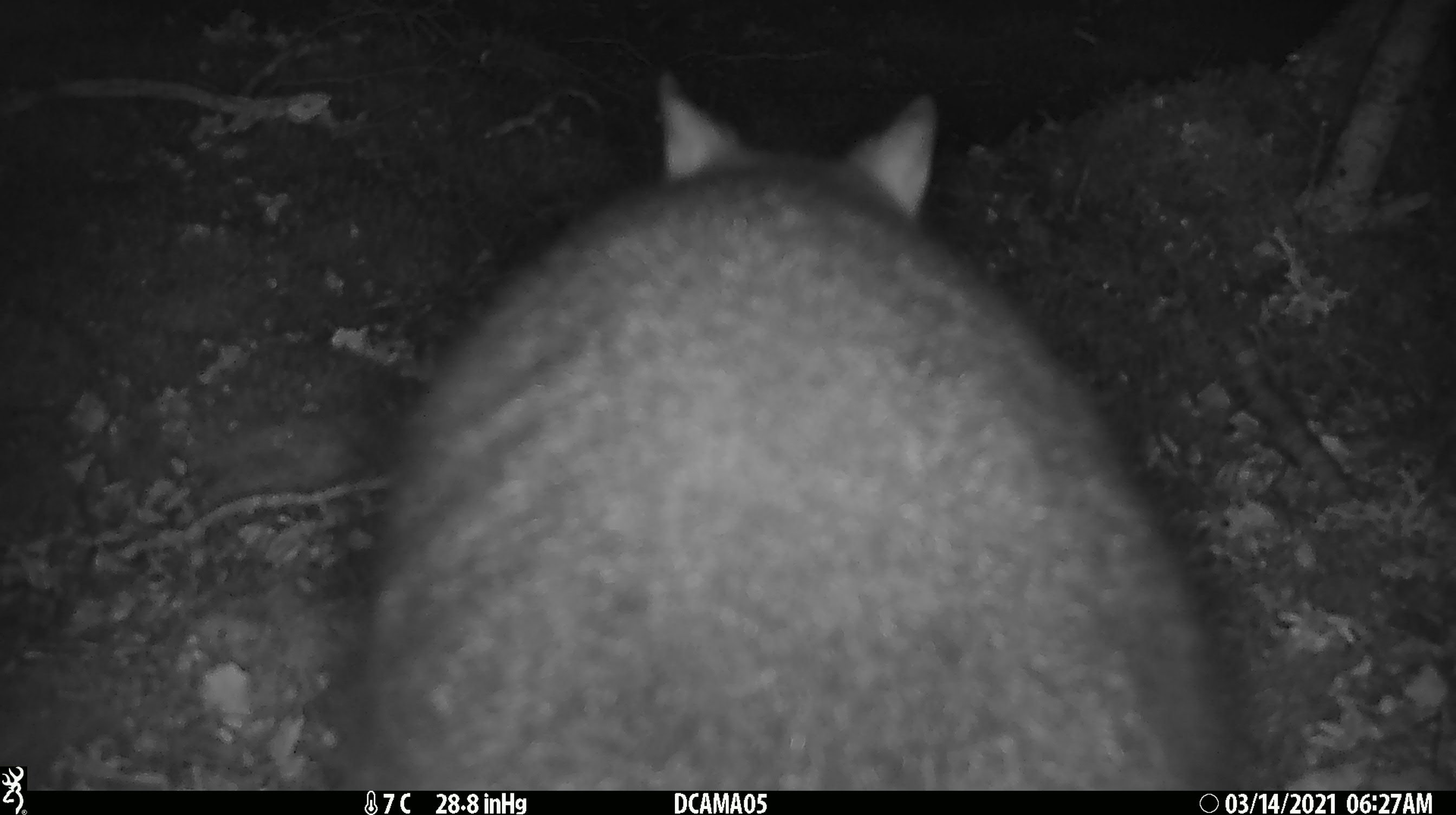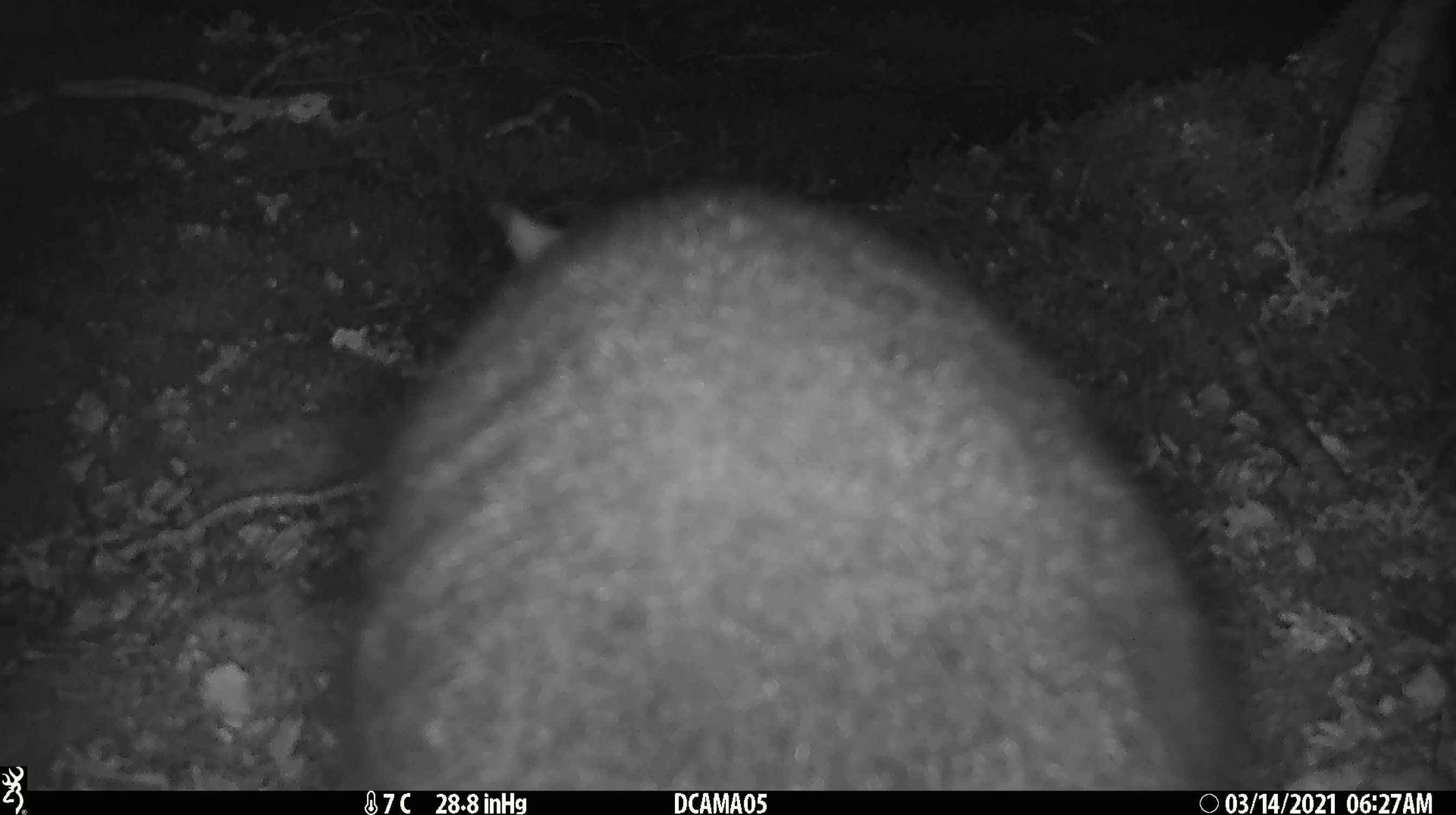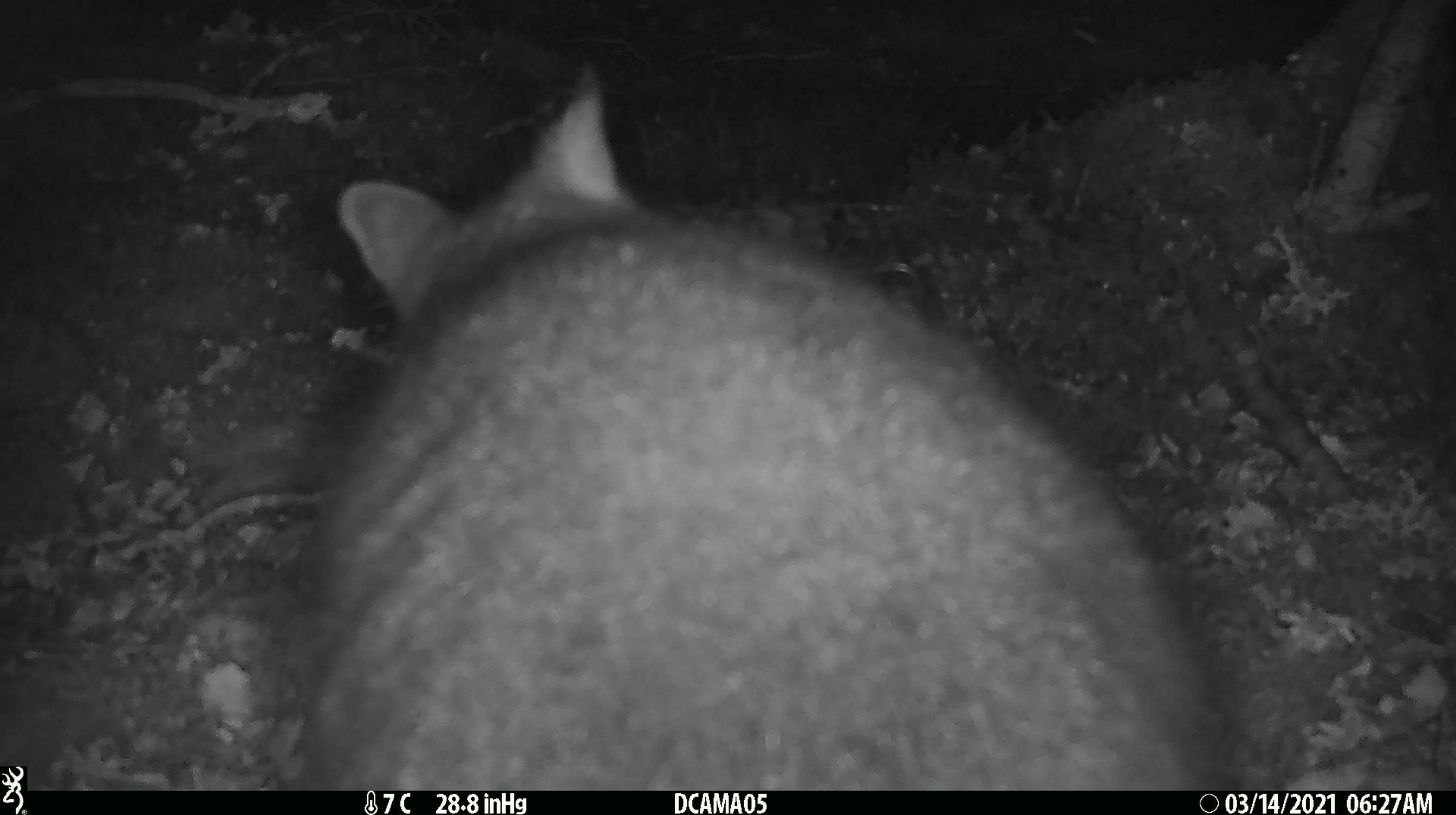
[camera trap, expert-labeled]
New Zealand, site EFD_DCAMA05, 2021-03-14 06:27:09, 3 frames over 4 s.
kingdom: Animalia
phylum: Chordata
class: Mammalia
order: Diprotodontia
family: Phalangeridae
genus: Trichosurus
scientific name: Trichosurus vulpecula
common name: common brushtail possum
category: possum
Possum (common brushtail possum) (Trichosurus vulpecula).